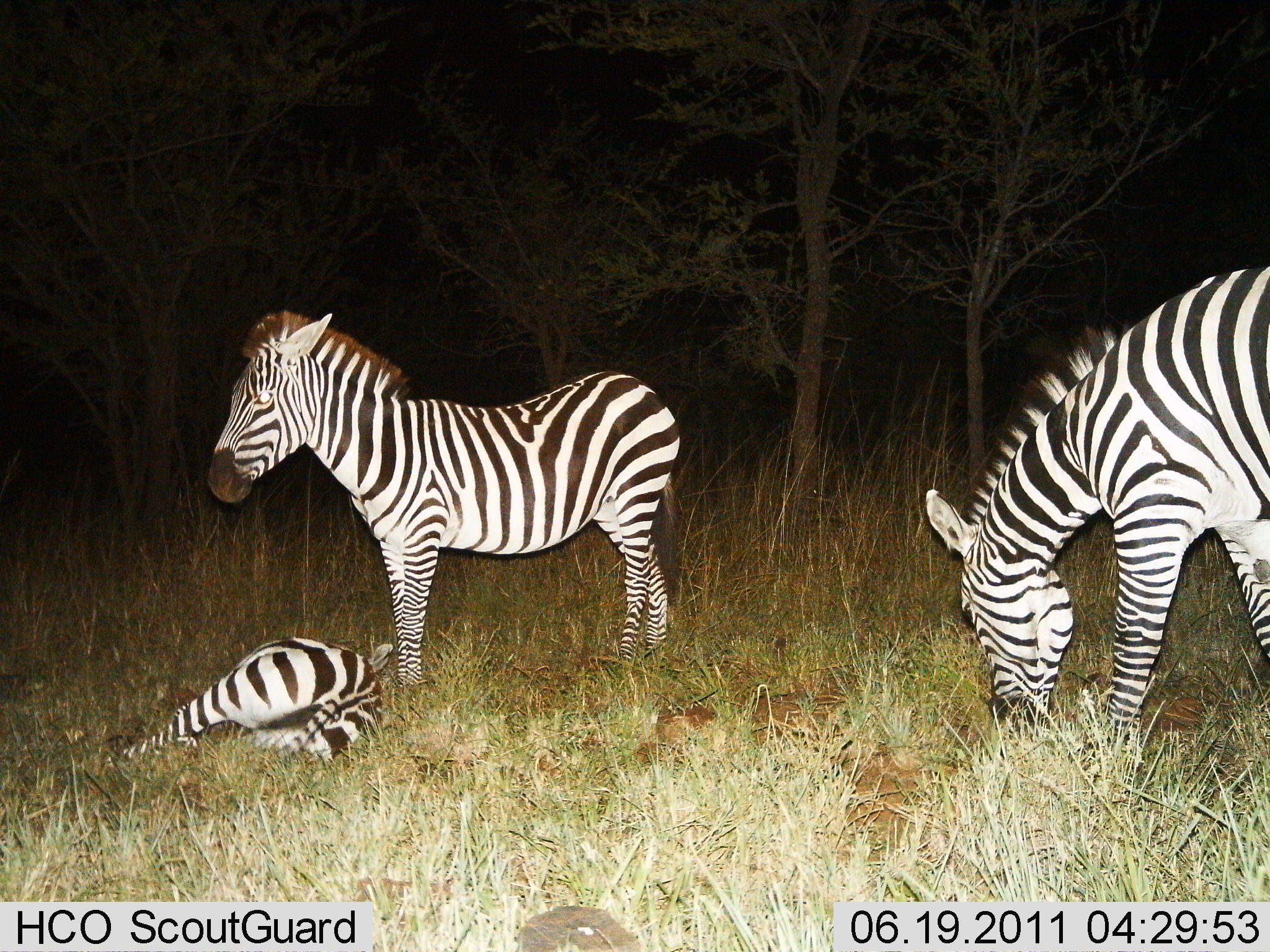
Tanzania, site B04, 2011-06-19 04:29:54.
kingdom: Animalia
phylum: Chordata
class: Mammalia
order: Perissodactyla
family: Equidae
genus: Equus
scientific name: Equus quagga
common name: plains zebra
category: zebra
Zebra (plains zebra) (Equus quagga), count 3. Behavior (volunteer vote fractions): standing 70%, resting 100%, moving 0%, interacting 0%. Young present (vote fraction): 20%. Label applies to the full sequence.